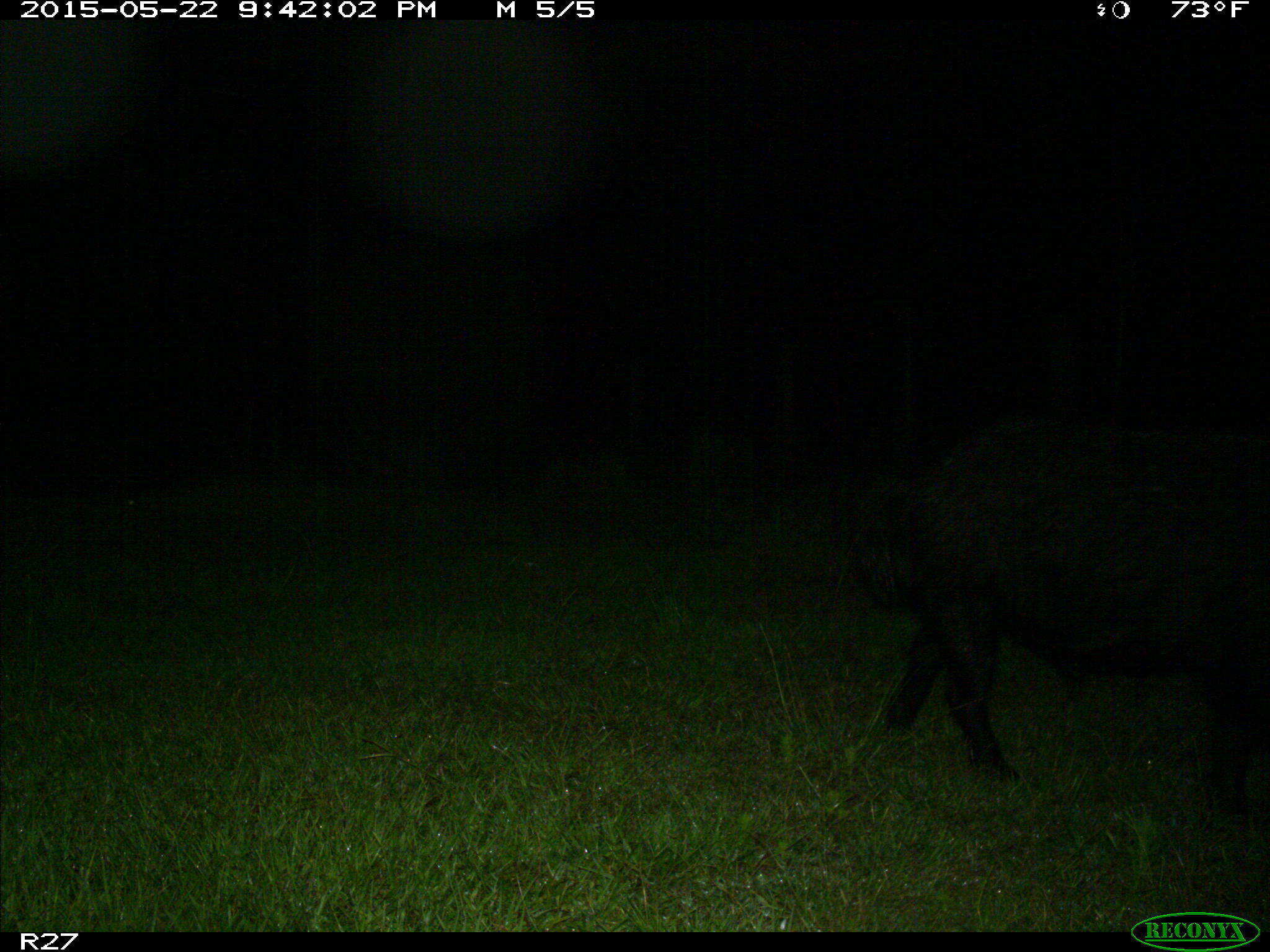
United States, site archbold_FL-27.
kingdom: Animalia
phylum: Chordata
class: Mammalia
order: Artiodactyla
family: Suidae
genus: Sus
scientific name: Sus scrofa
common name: wild boar